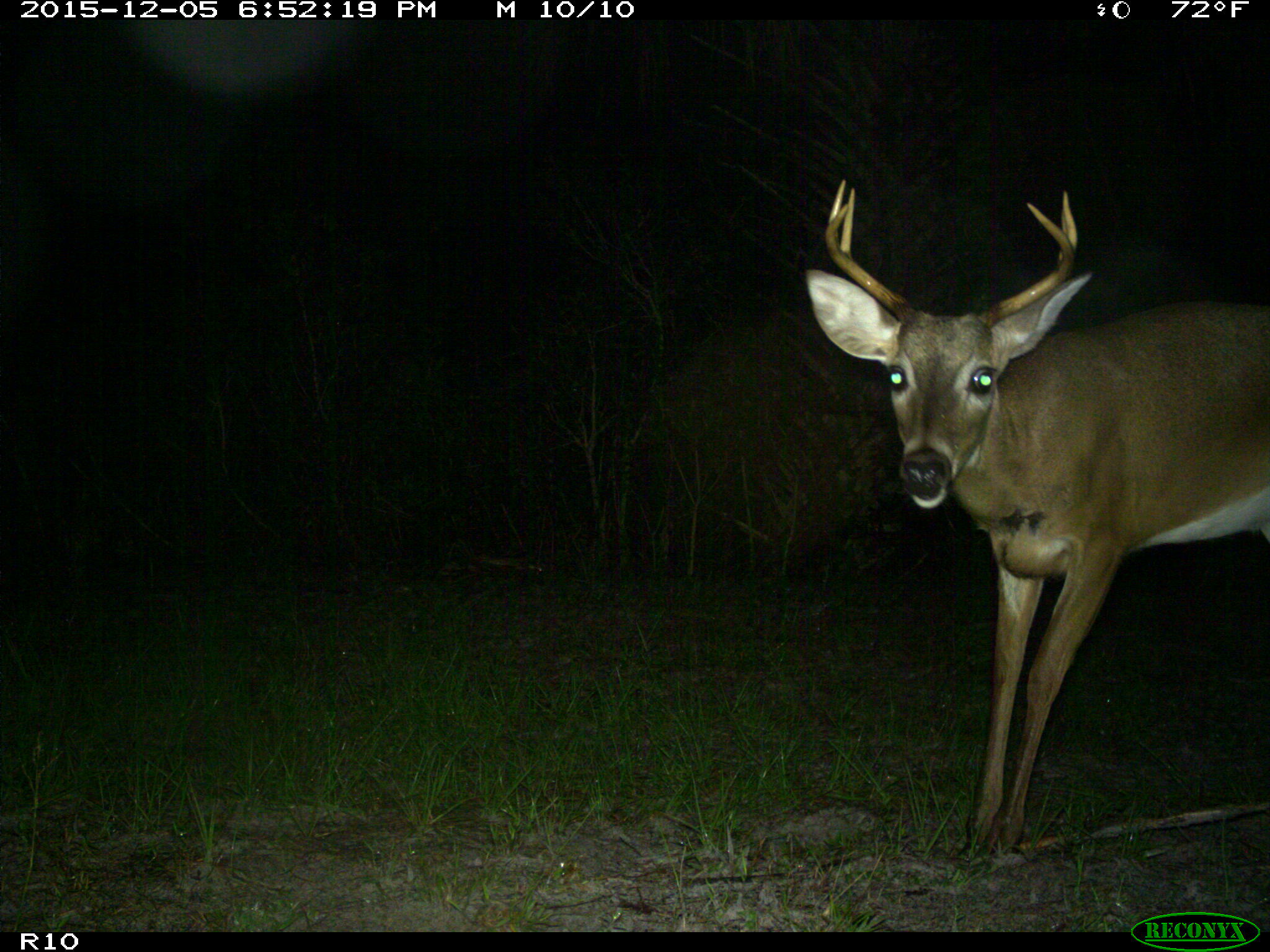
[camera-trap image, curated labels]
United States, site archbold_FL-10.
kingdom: Animalia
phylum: Chordata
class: Mammalia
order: Artiodactyla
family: Cervidae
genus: Odocoileus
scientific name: Odocoileus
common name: deer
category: unidentified deer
Unidentified deer (deer) (Odocoileus).